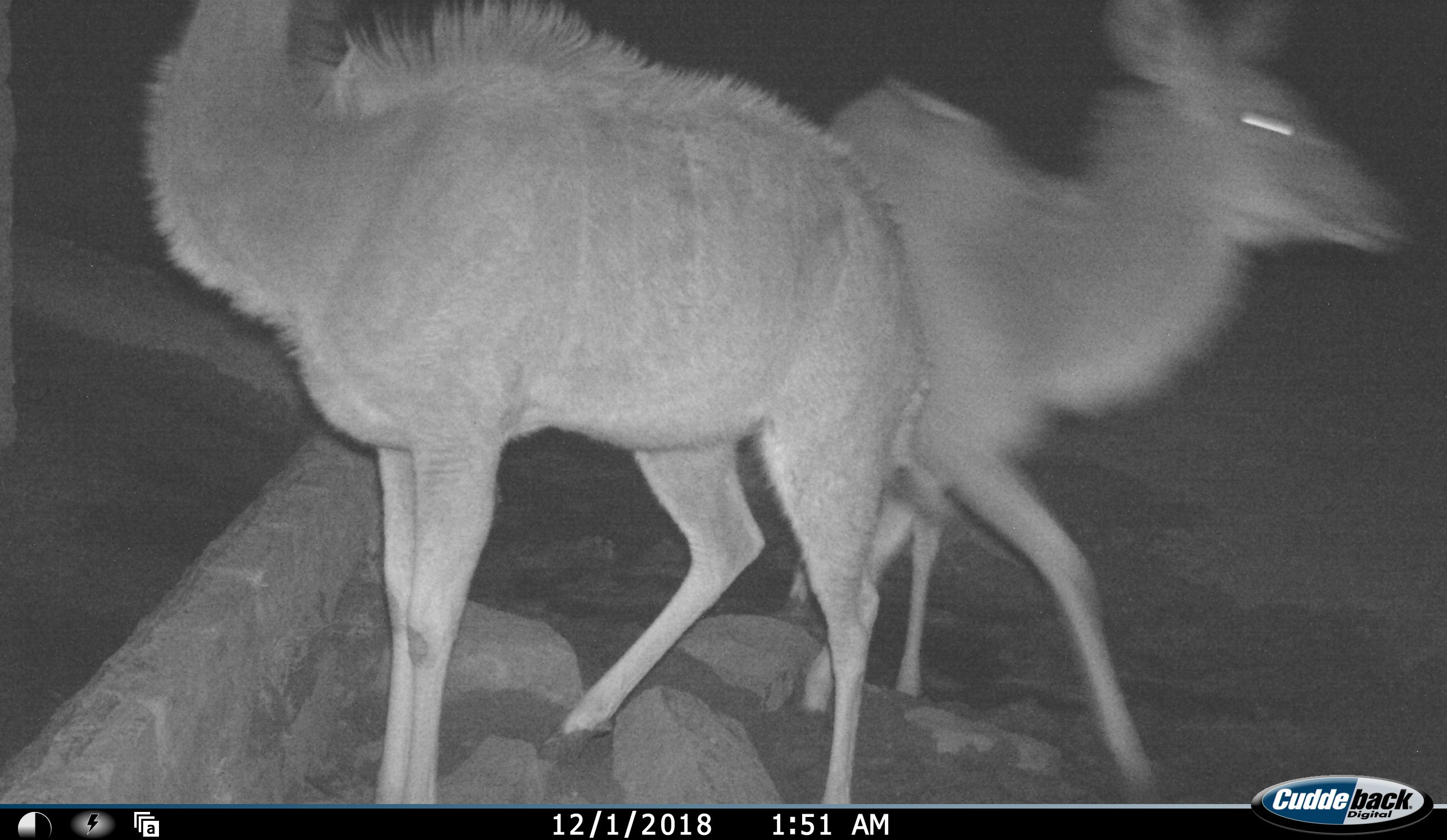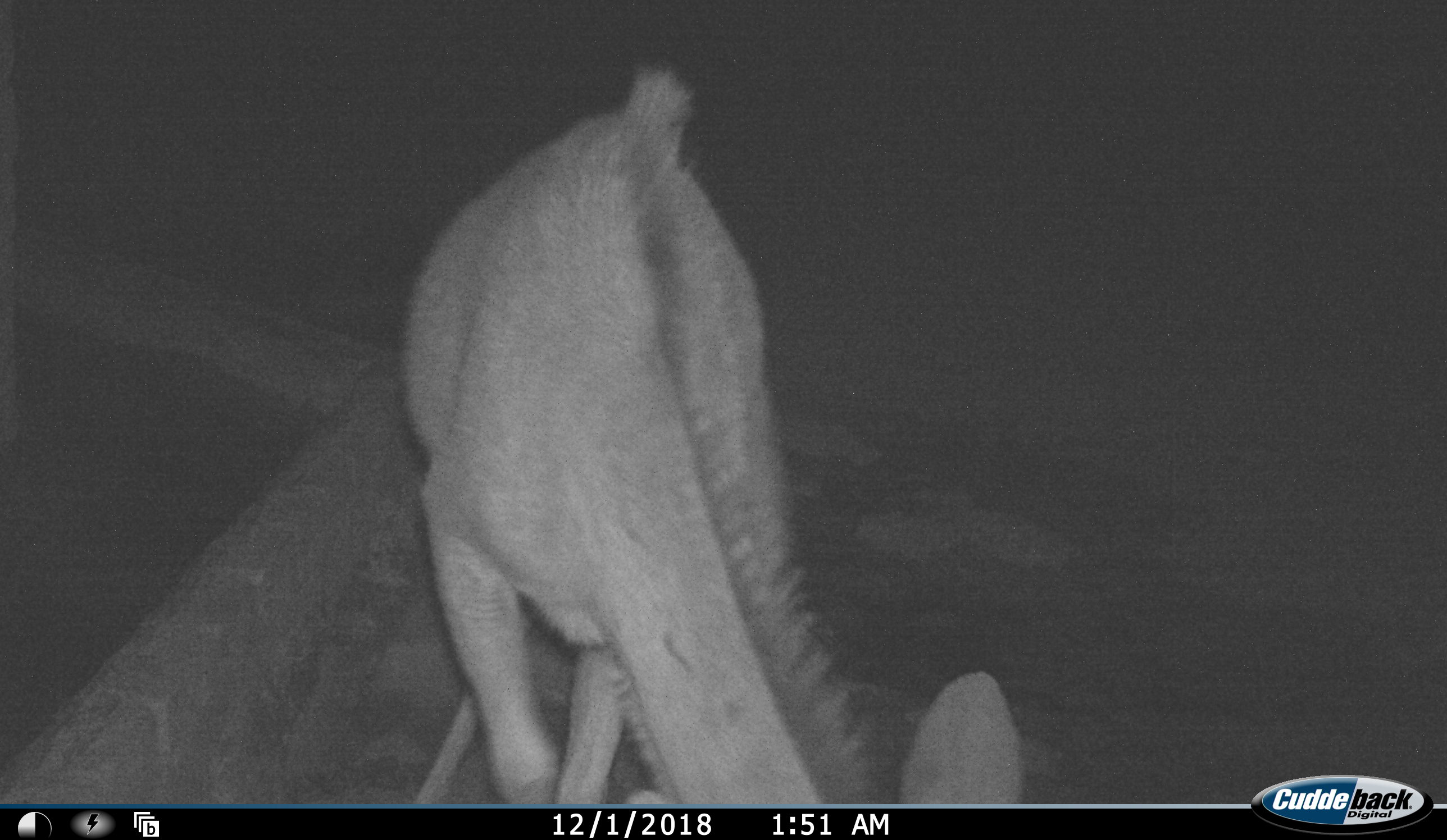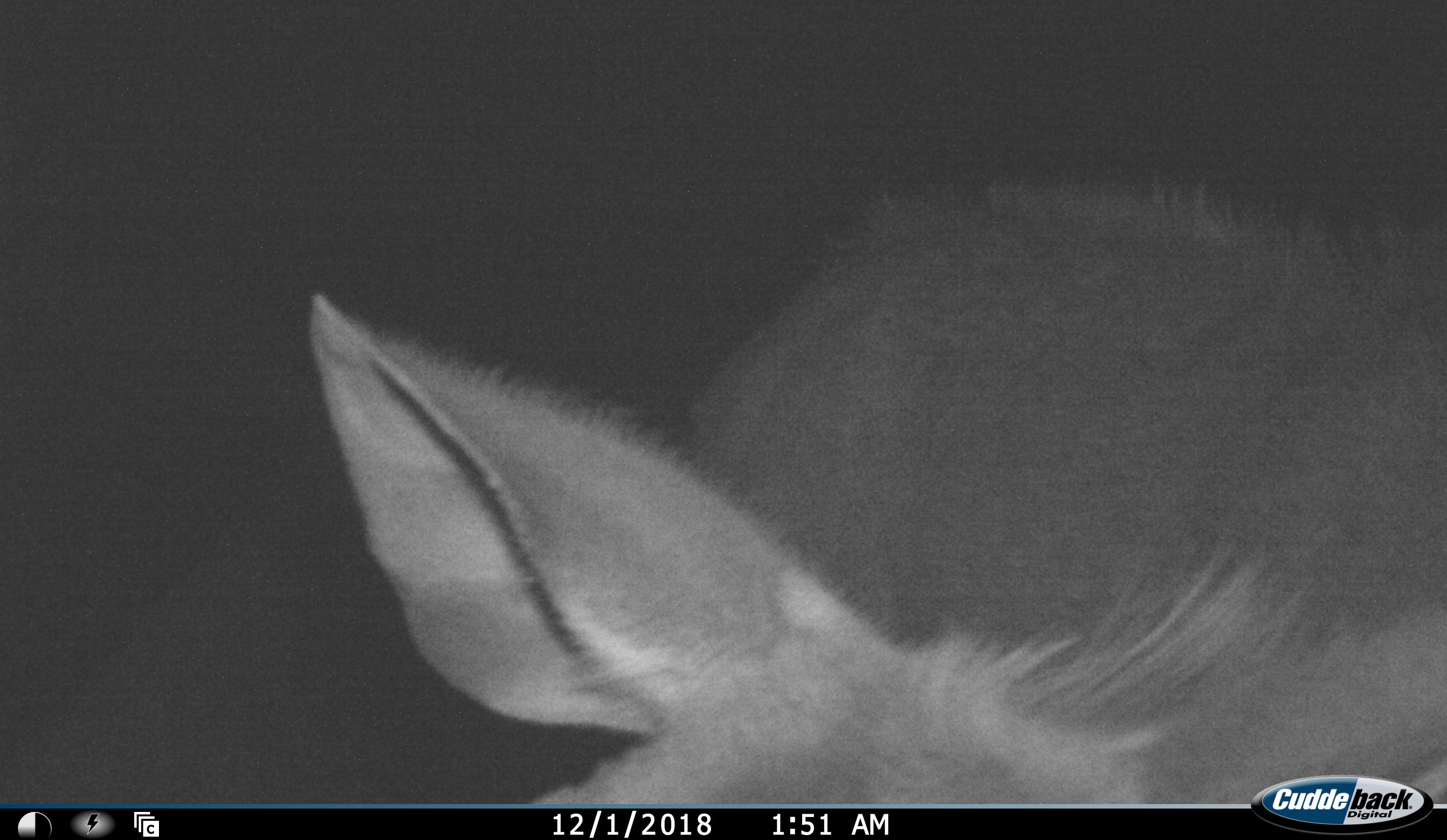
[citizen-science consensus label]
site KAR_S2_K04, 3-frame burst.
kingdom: Animalia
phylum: Chordata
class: Mammalia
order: Artiodactyla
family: Bovidae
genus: Tragelaphus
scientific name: Tragelaphus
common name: kudu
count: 2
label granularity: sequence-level